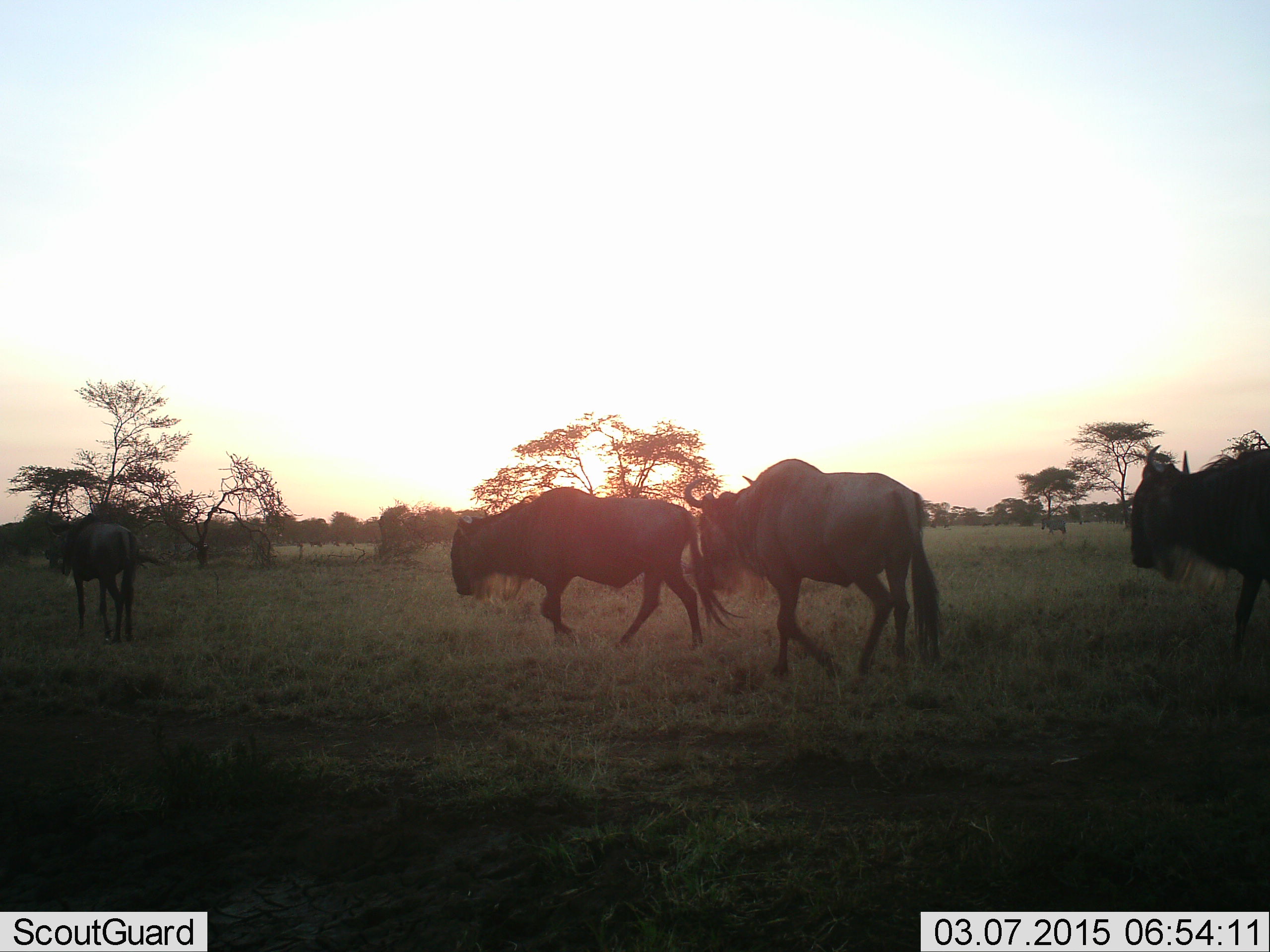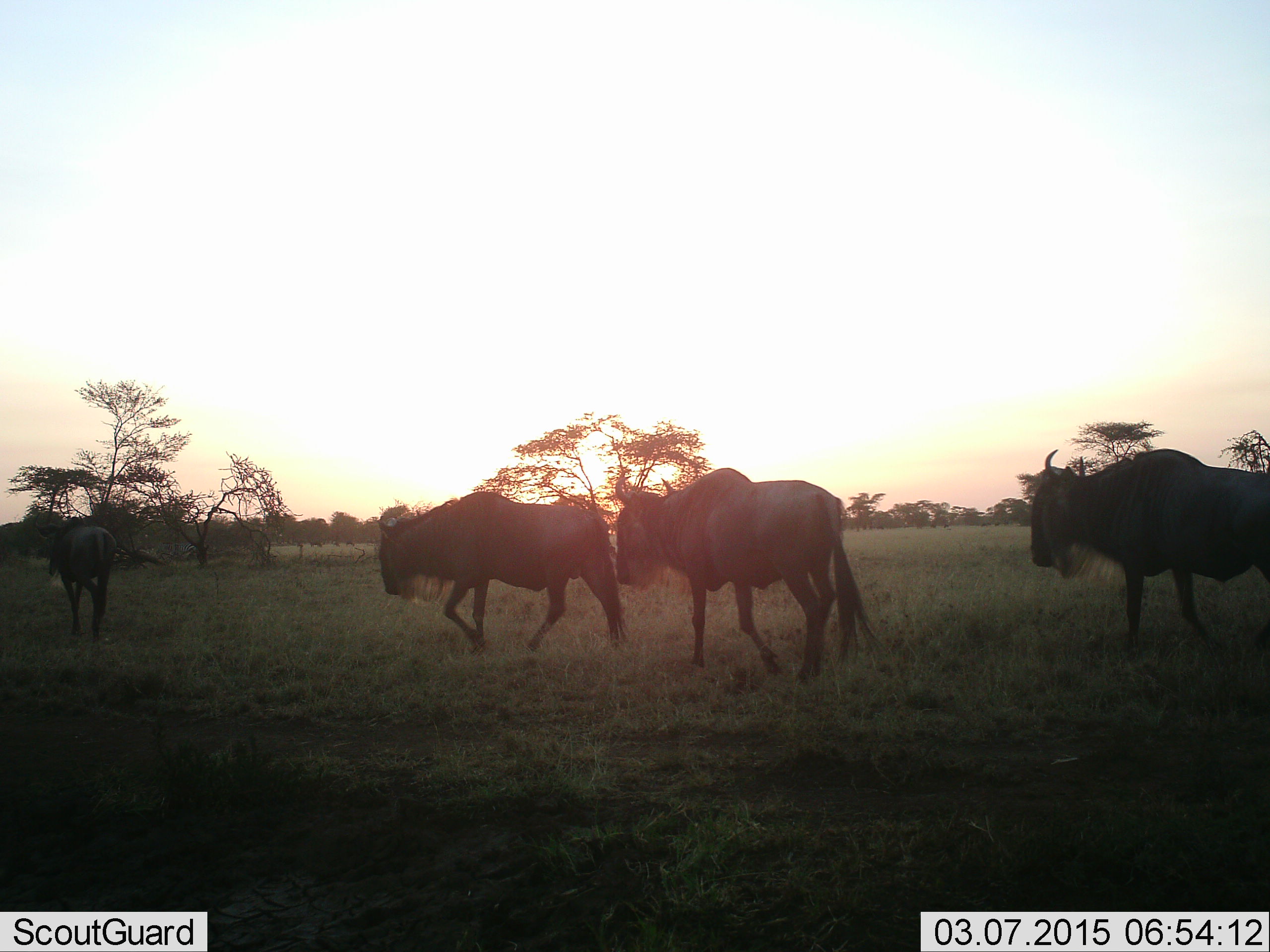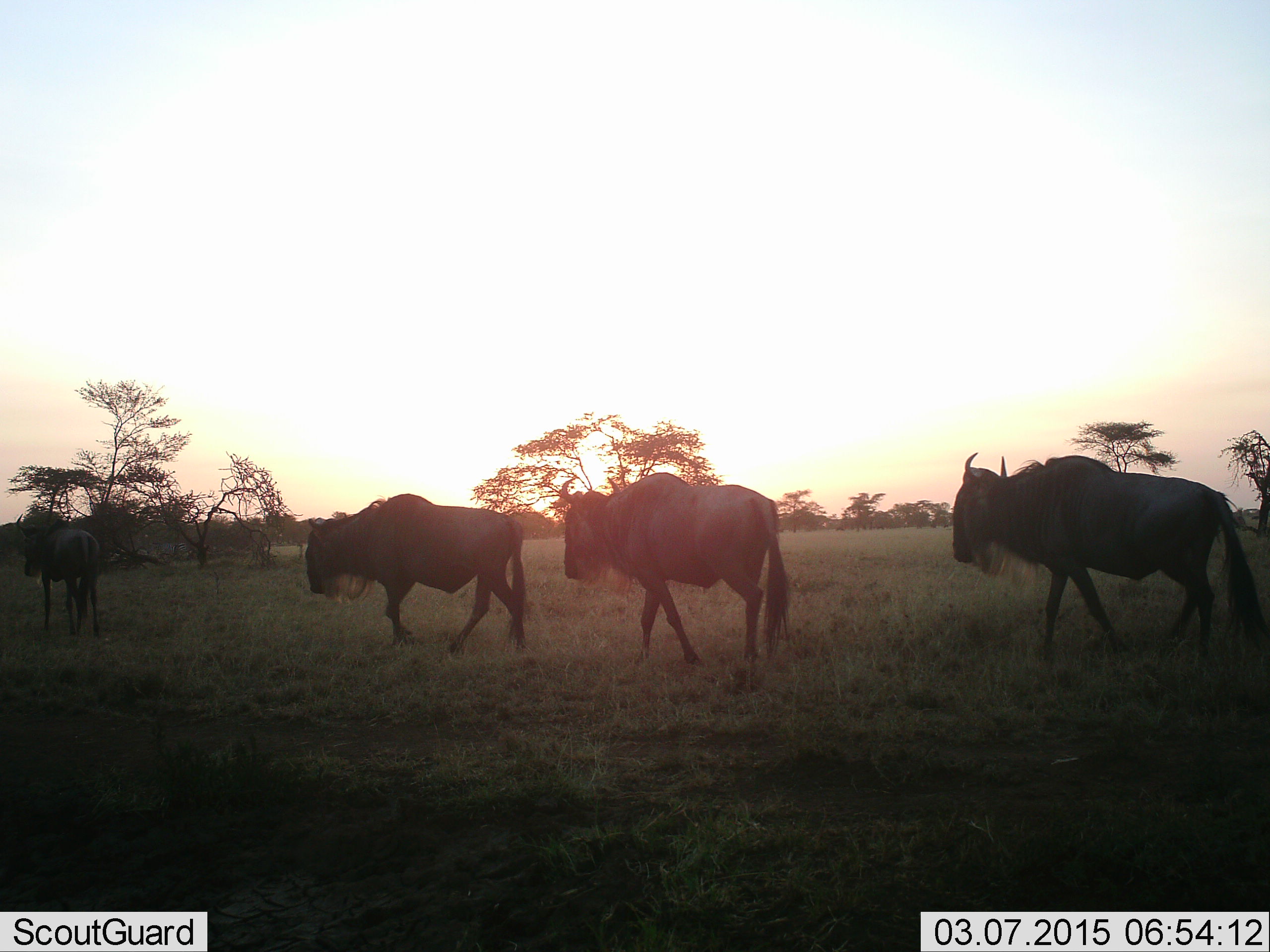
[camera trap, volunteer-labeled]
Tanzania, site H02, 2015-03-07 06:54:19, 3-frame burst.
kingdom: Animalia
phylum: Chordata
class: Mammalia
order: Artiodactyla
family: Bovidae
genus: Connochaetes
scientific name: Connochaetes taurinus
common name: blue wildebeest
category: wildebeest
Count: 4.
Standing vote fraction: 0%.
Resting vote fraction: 0%.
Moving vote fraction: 100%.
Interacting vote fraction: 0%.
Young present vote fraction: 18%.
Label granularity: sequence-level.